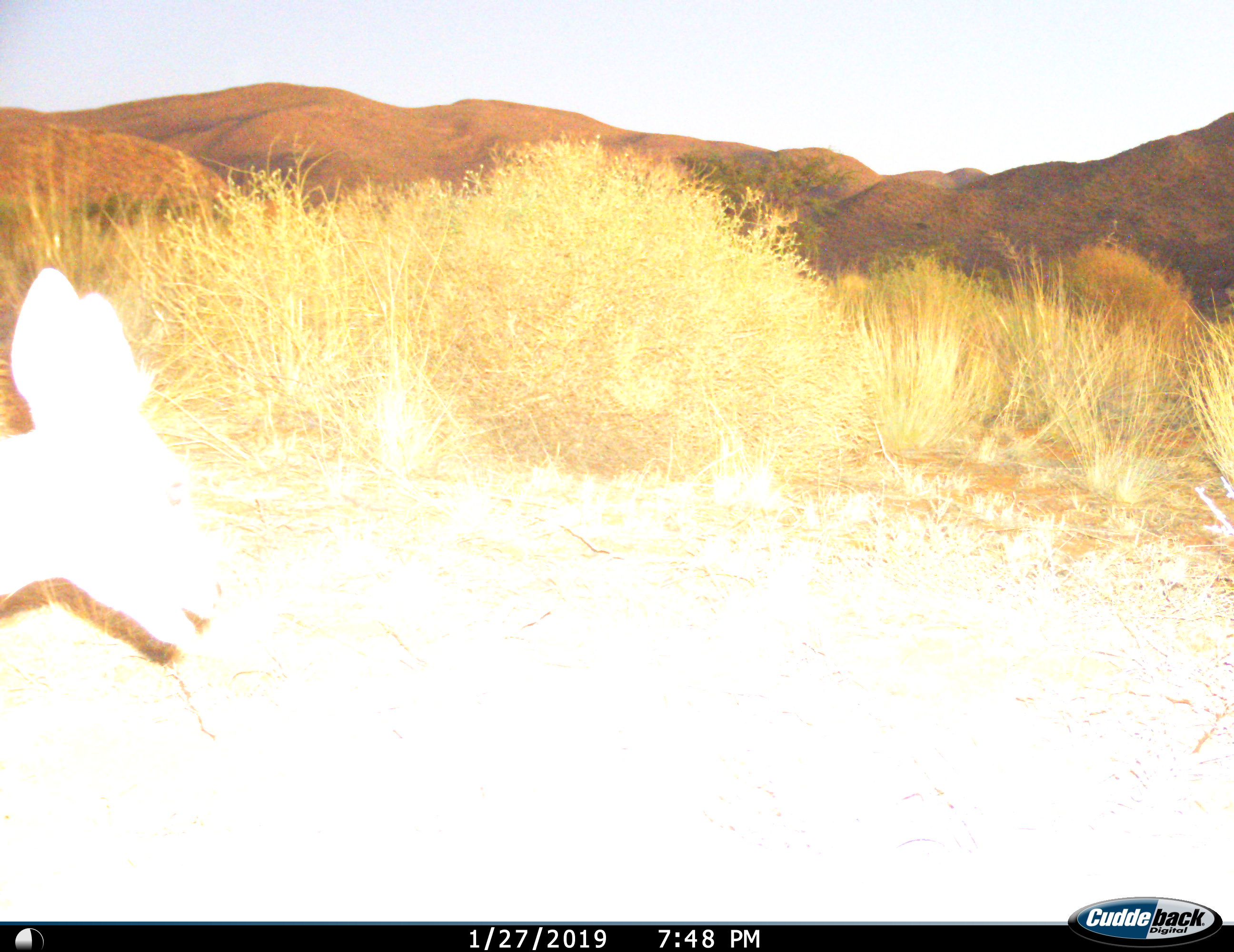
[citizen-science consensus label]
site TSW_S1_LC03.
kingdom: Animalia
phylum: Chordata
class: Mammalia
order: Artiodactyla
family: Bovidae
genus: Raphicerus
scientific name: Raphicerus campestris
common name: steenbok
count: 1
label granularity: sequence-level